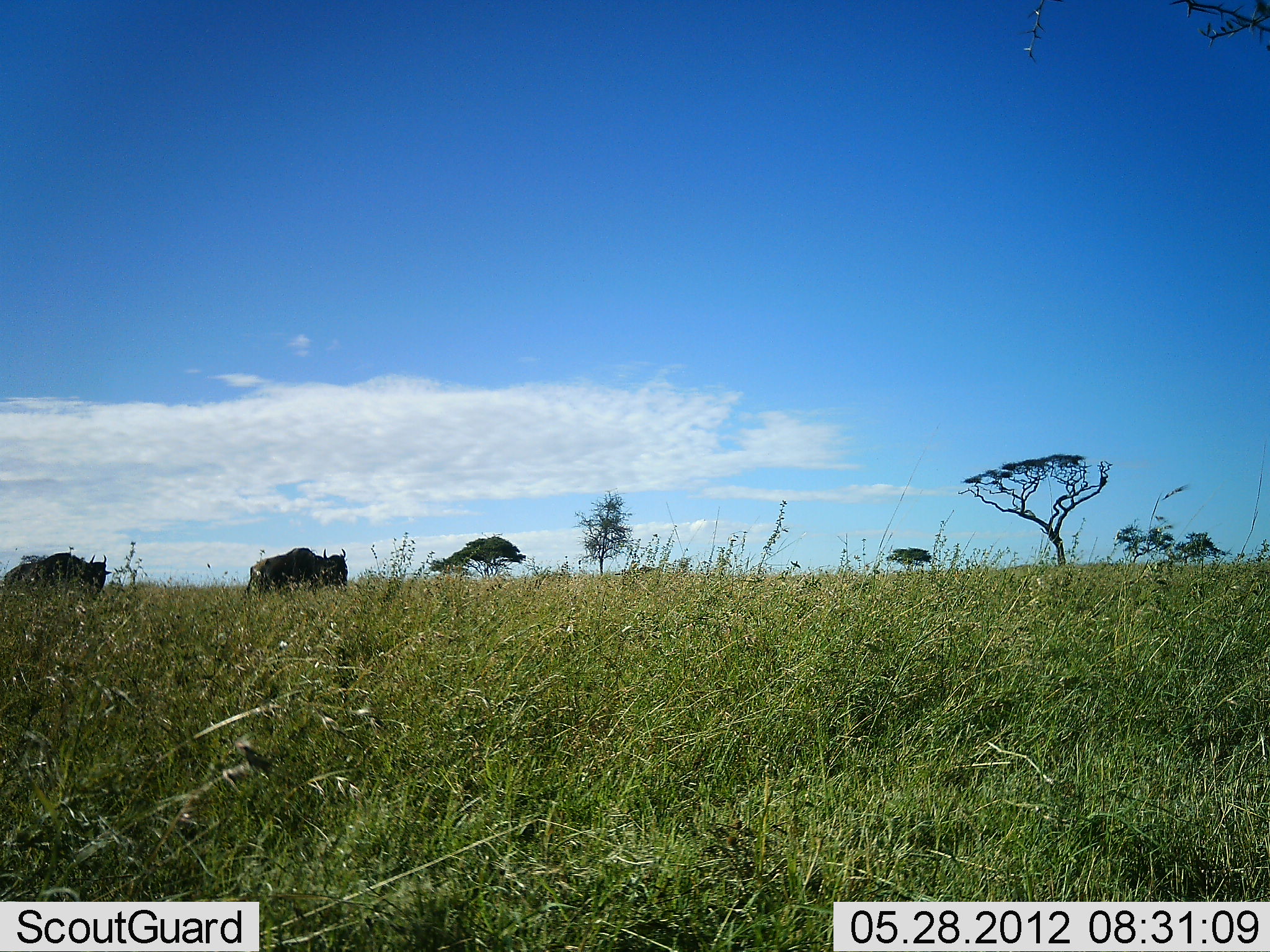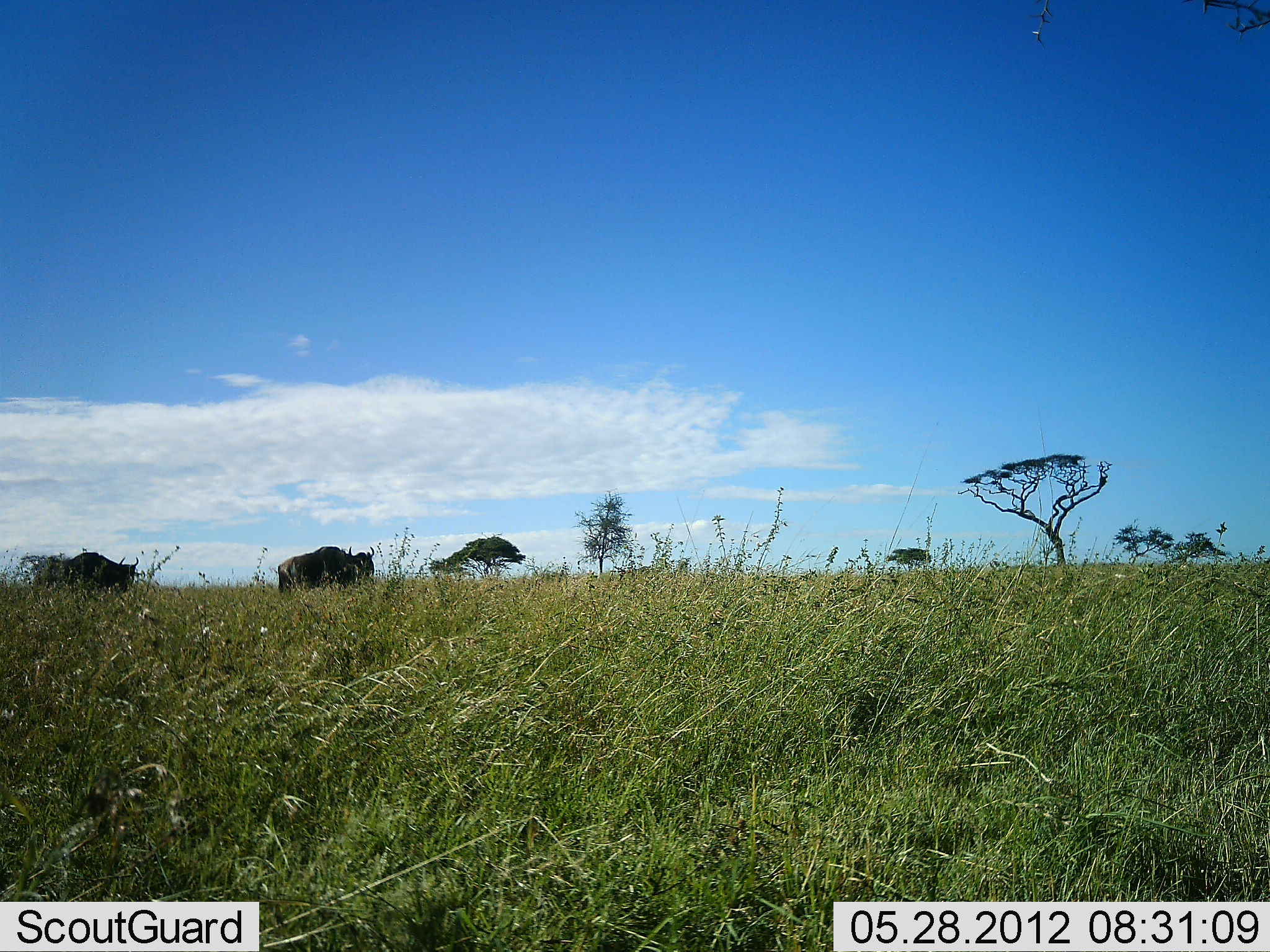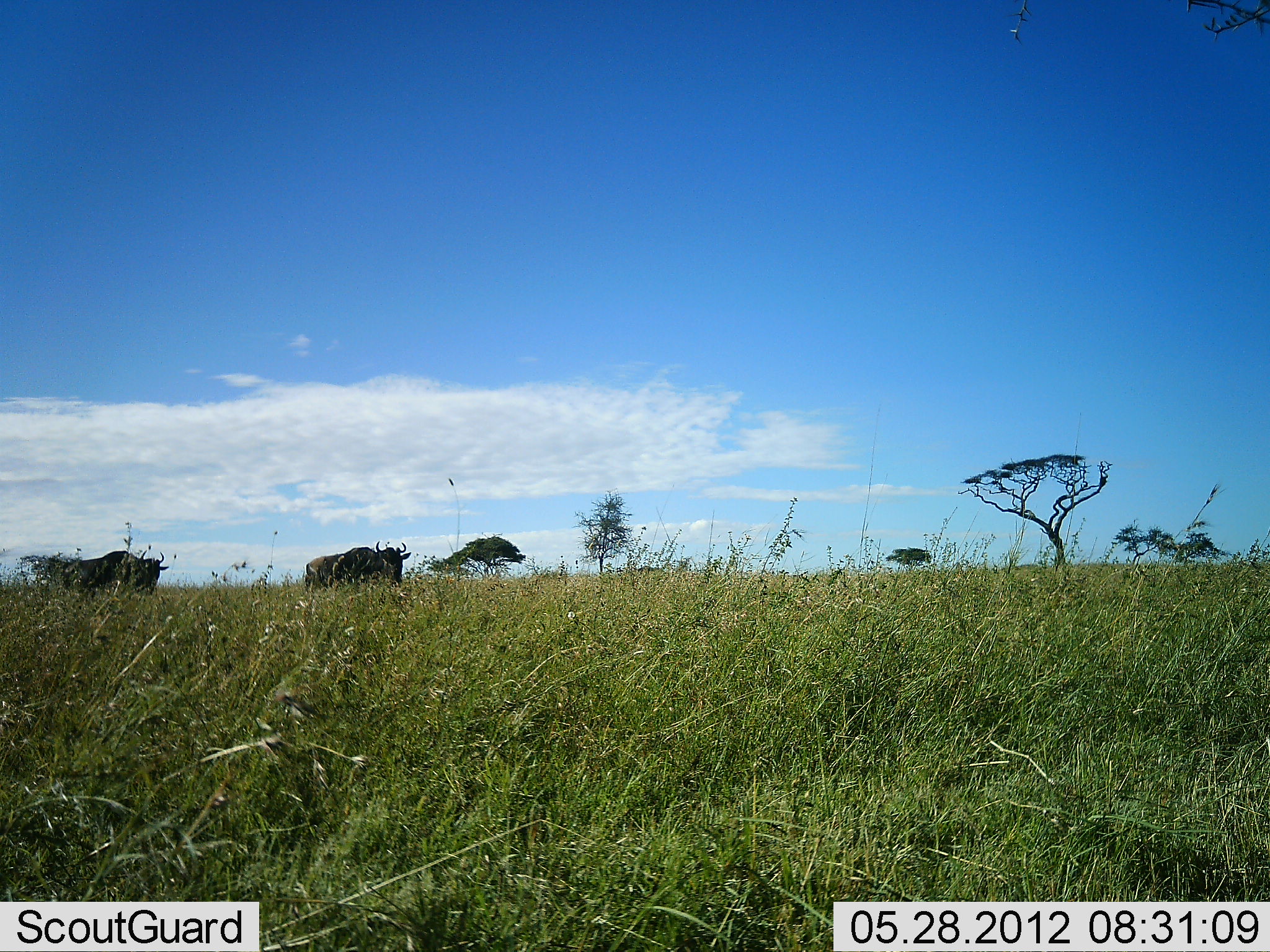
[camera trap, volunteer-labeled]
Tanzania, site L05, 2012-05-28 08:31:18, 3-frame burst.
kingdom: Animalia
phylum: Chordata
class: Mammalia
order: Artiodactyla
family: Bovidae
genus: Connochaetes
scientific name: Connochaetes taurinus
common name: blue wildebeest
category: wildebeest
Wildebeest (blue wildebeest) (Connochaetes taurinus), count 2. Behavior (volunteer vote fractions): standing 20%, resting 0%, moving 90%, interacting 0%. Young present (vote fraction): 0%. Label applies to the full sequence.